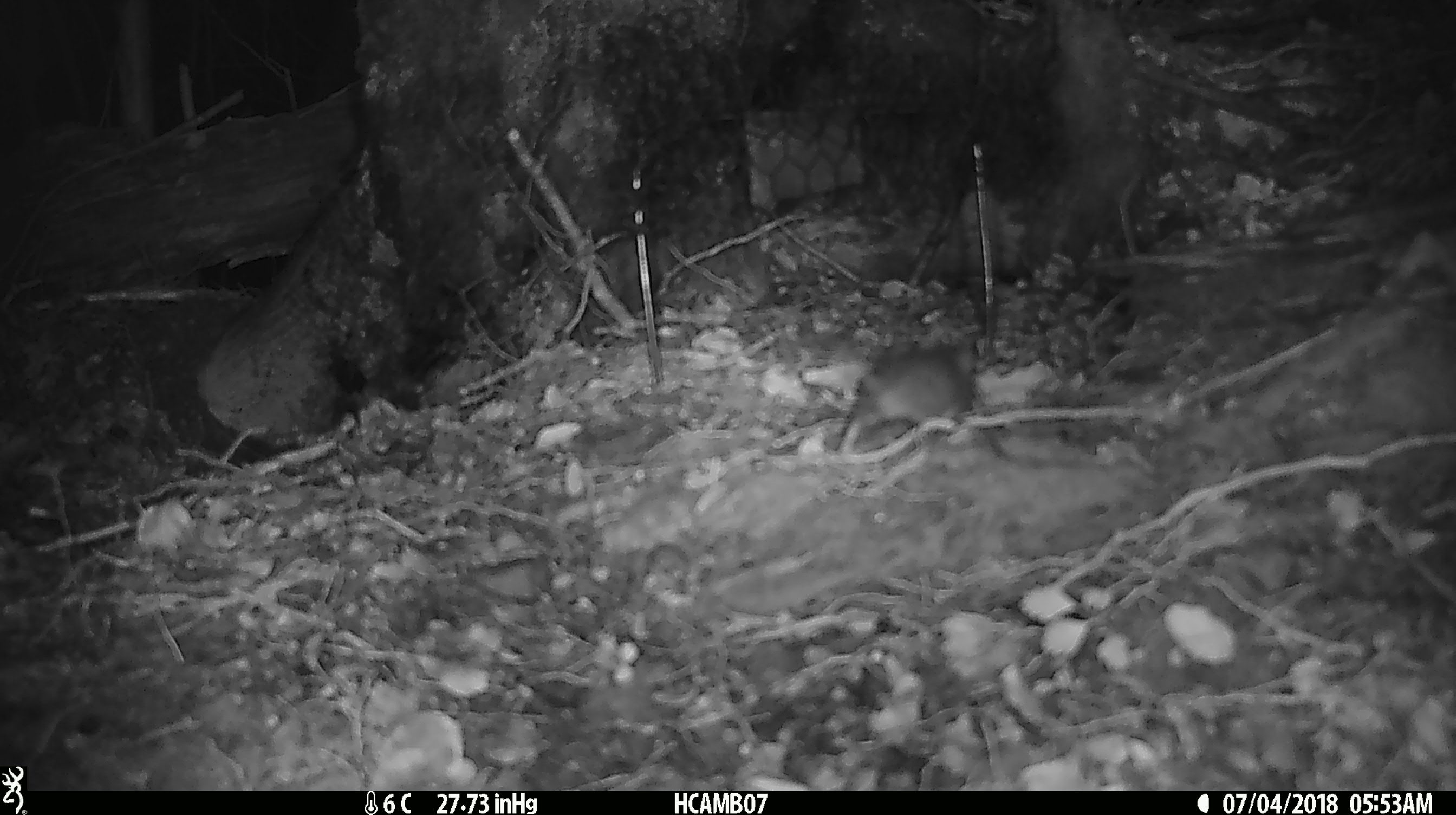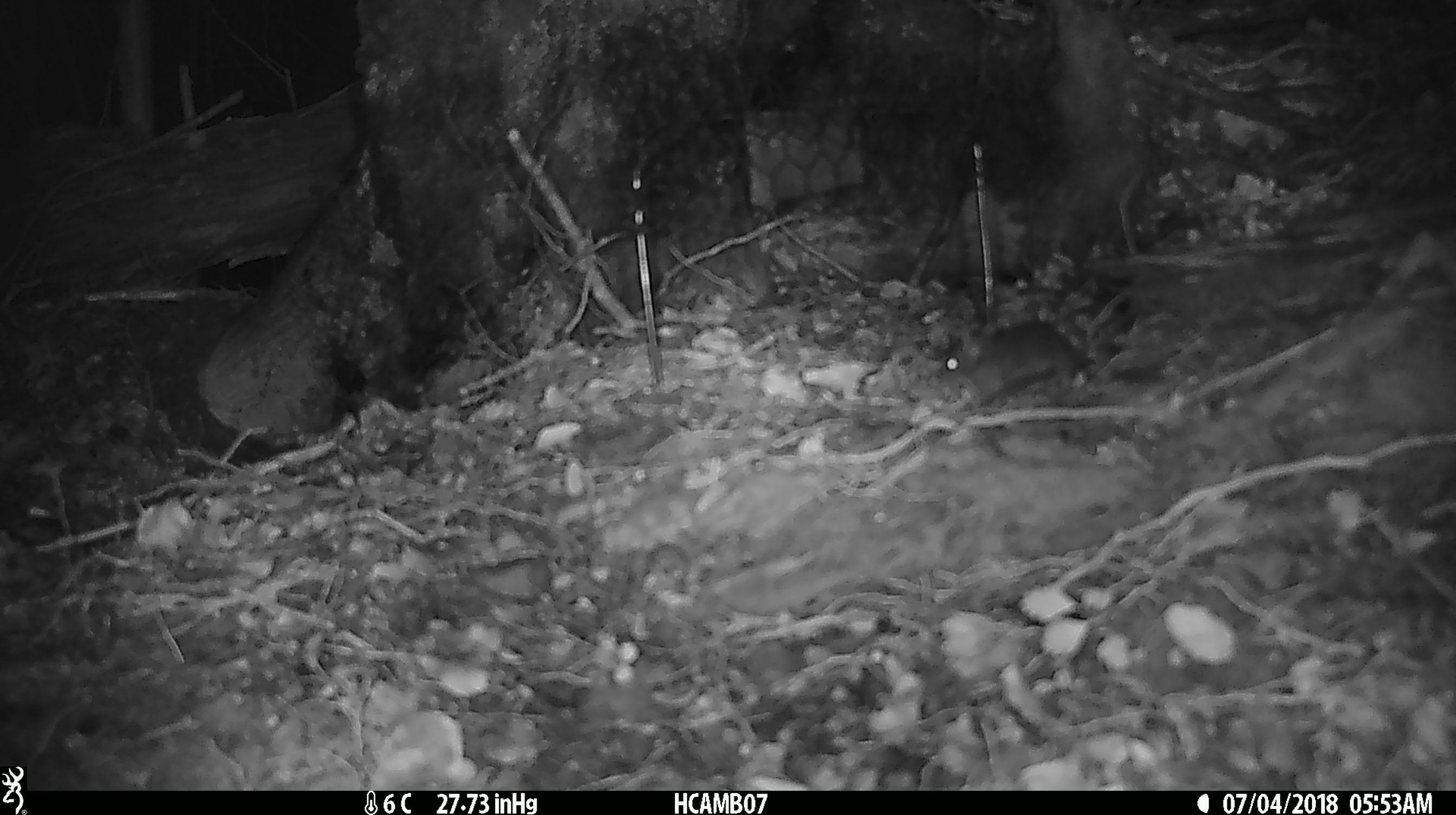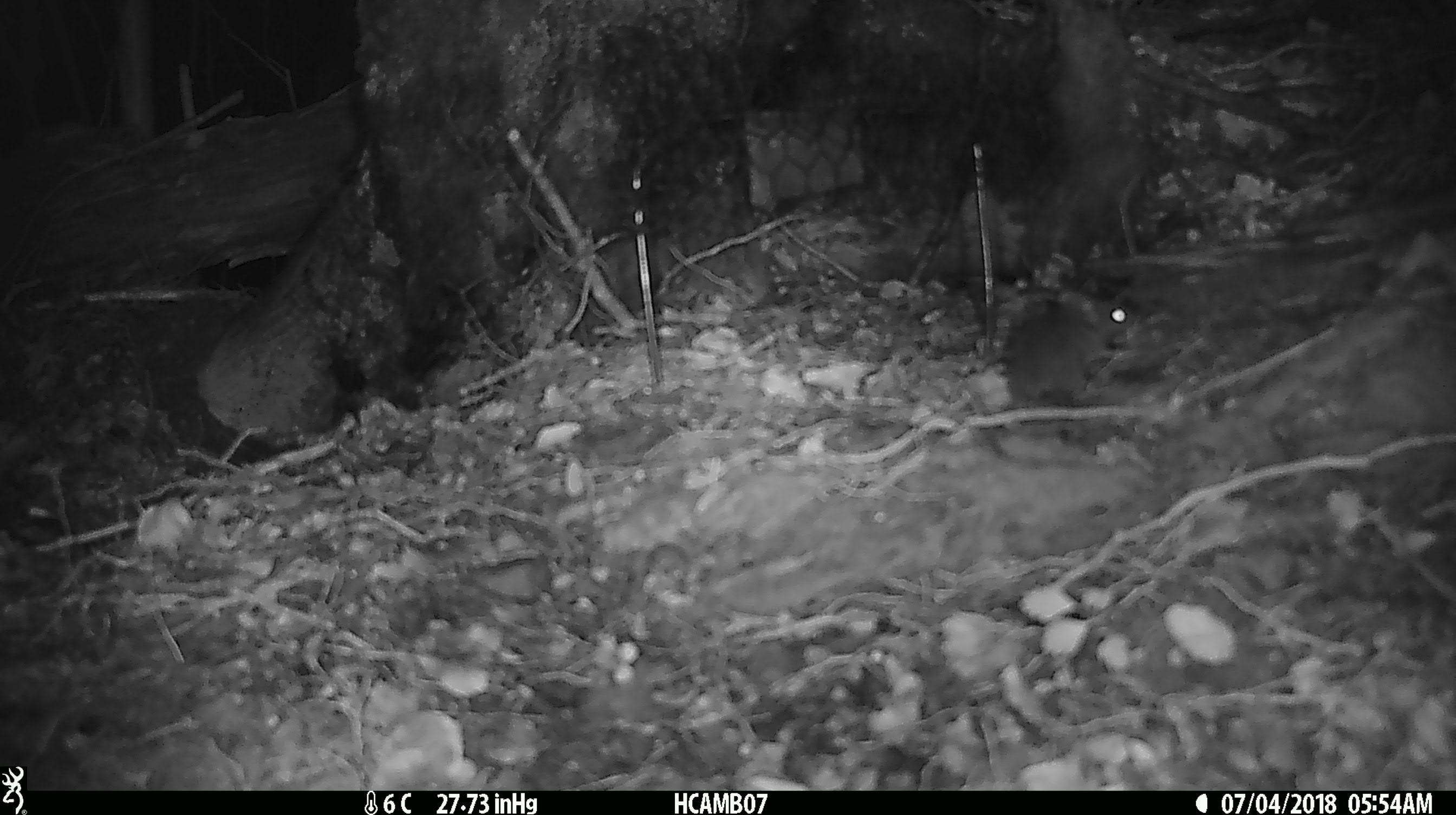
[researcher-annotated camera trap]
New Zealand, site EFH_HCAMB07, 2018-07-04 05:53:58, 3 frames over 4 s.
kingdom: Animalia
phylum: Chordata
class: Mammalia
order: Rodentia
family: Muridae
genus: Mus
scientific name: Mus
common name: mouse